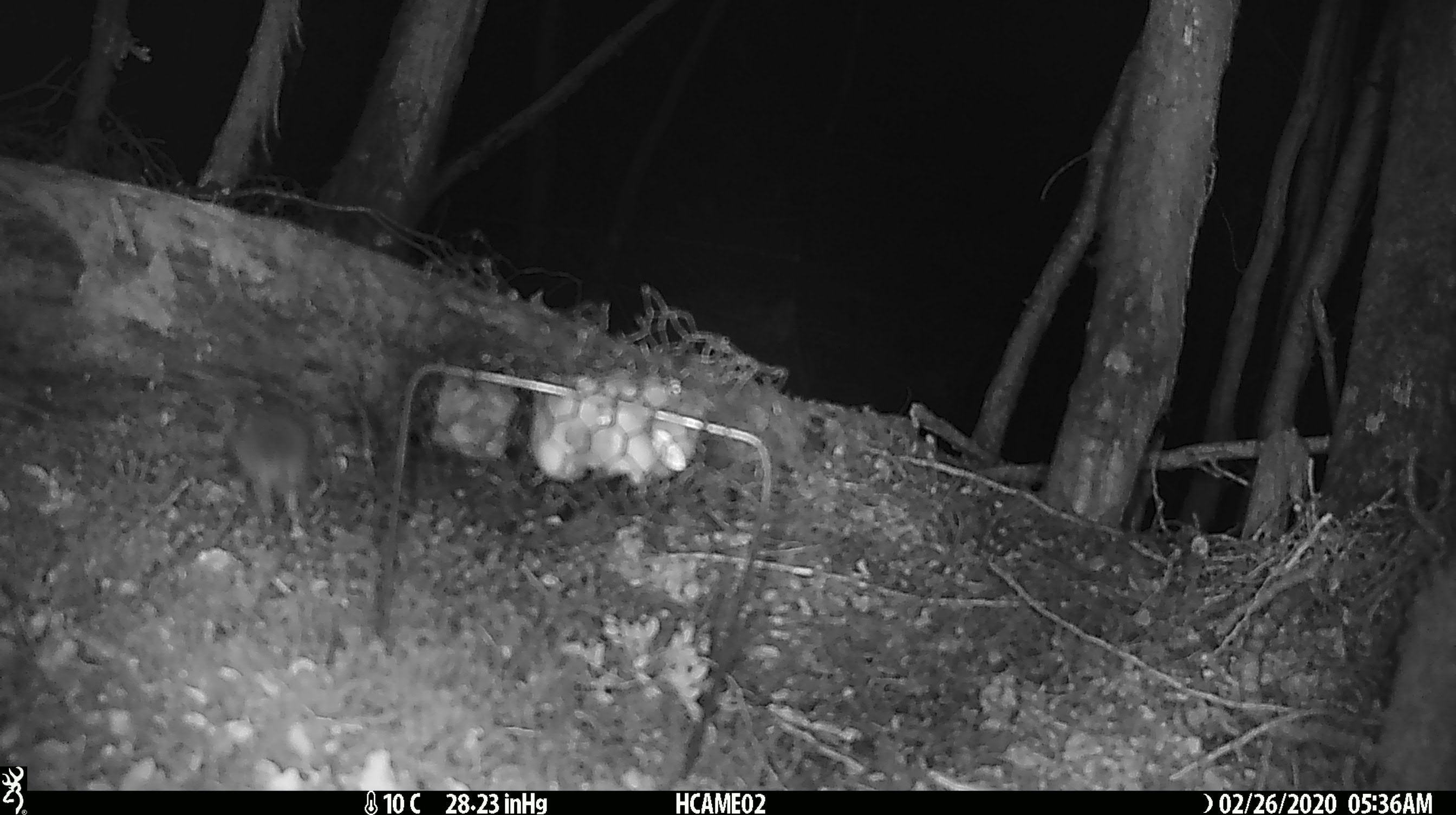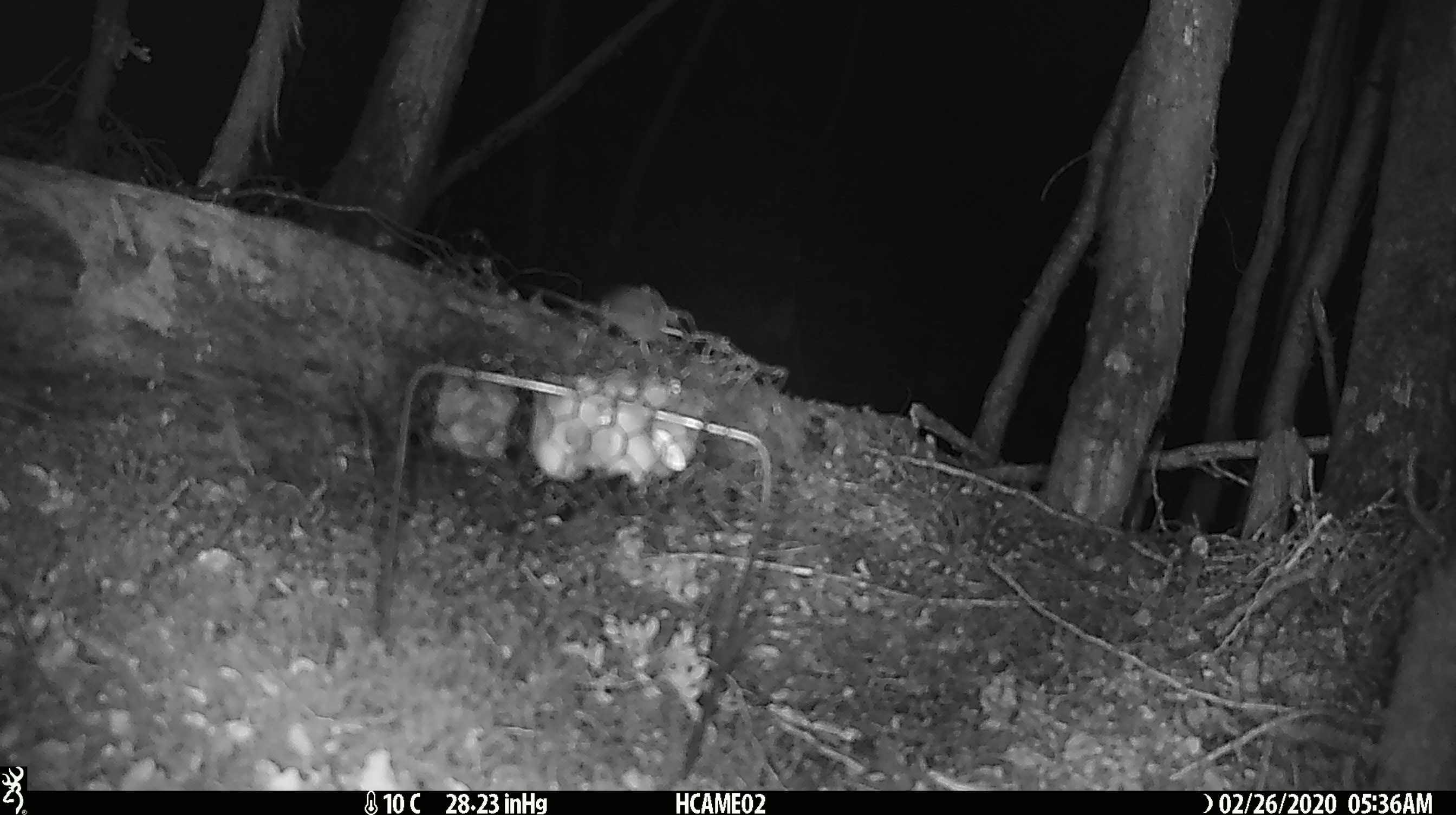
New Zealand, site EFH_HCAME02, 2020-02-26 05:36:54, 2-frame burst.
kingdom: Animalia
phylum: Chordata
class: Mammalia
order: Rodentia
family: Muridae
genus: Mus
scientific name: Mus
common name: mouse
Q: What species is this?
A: Mouse (Mus).